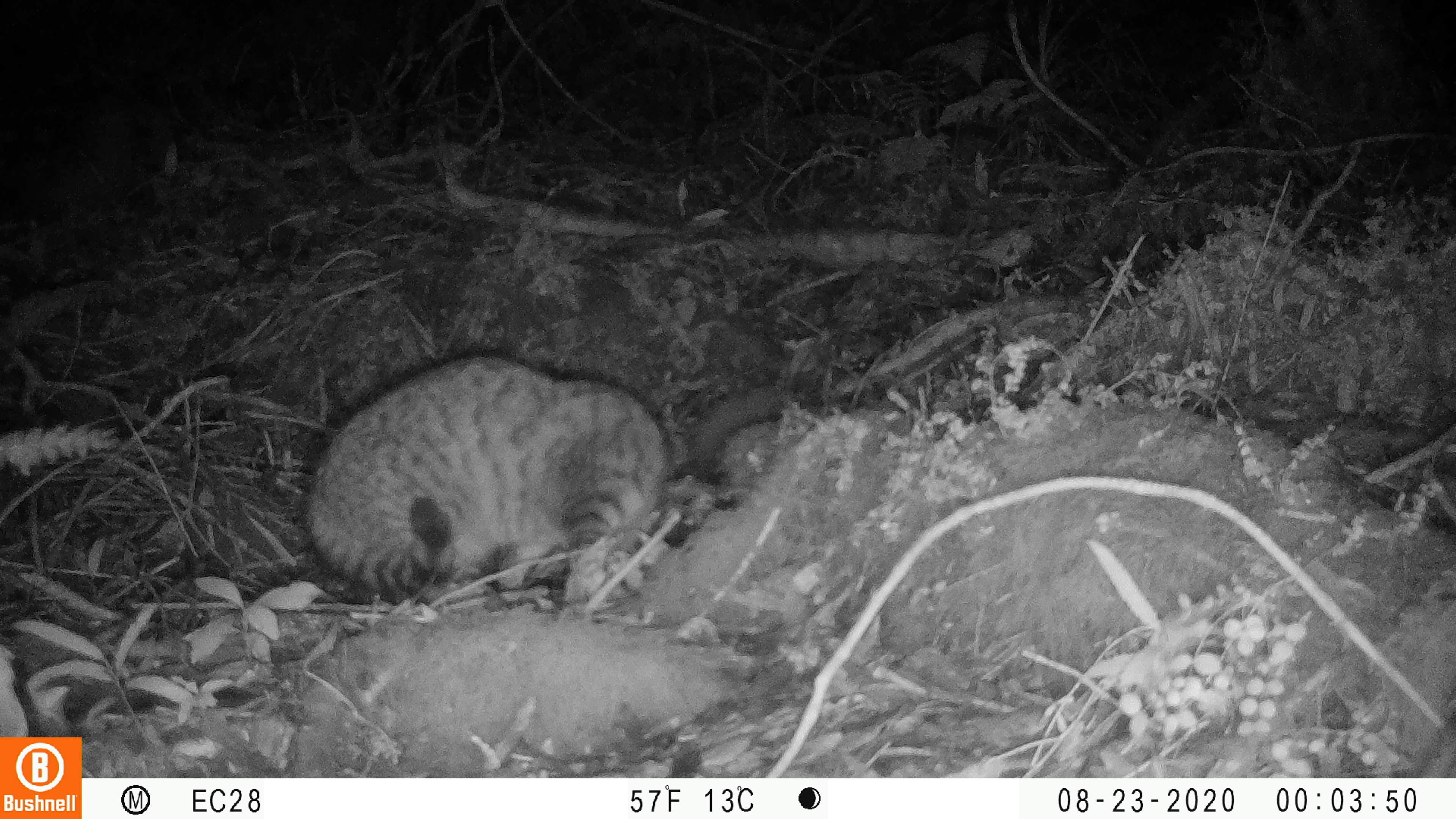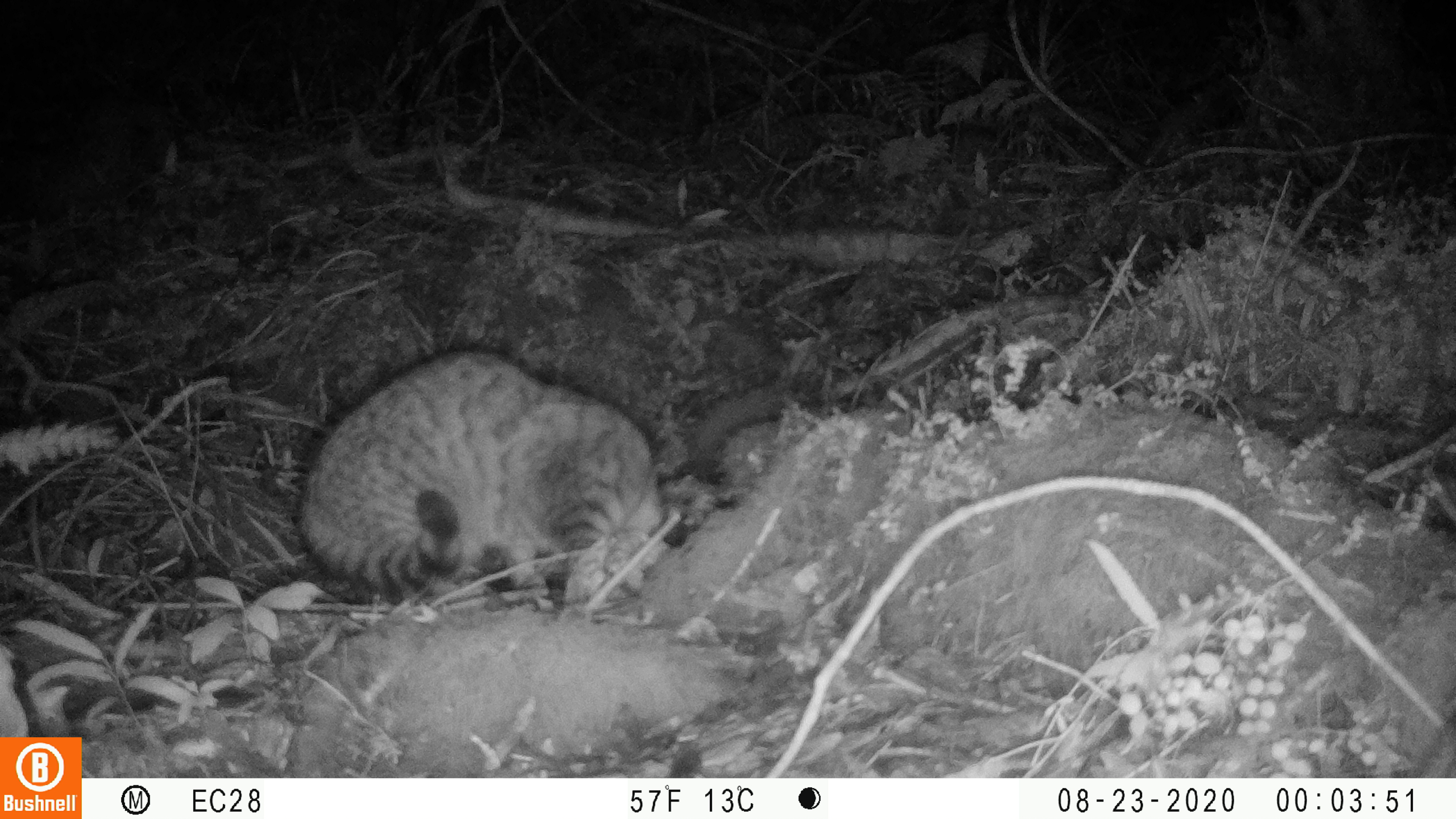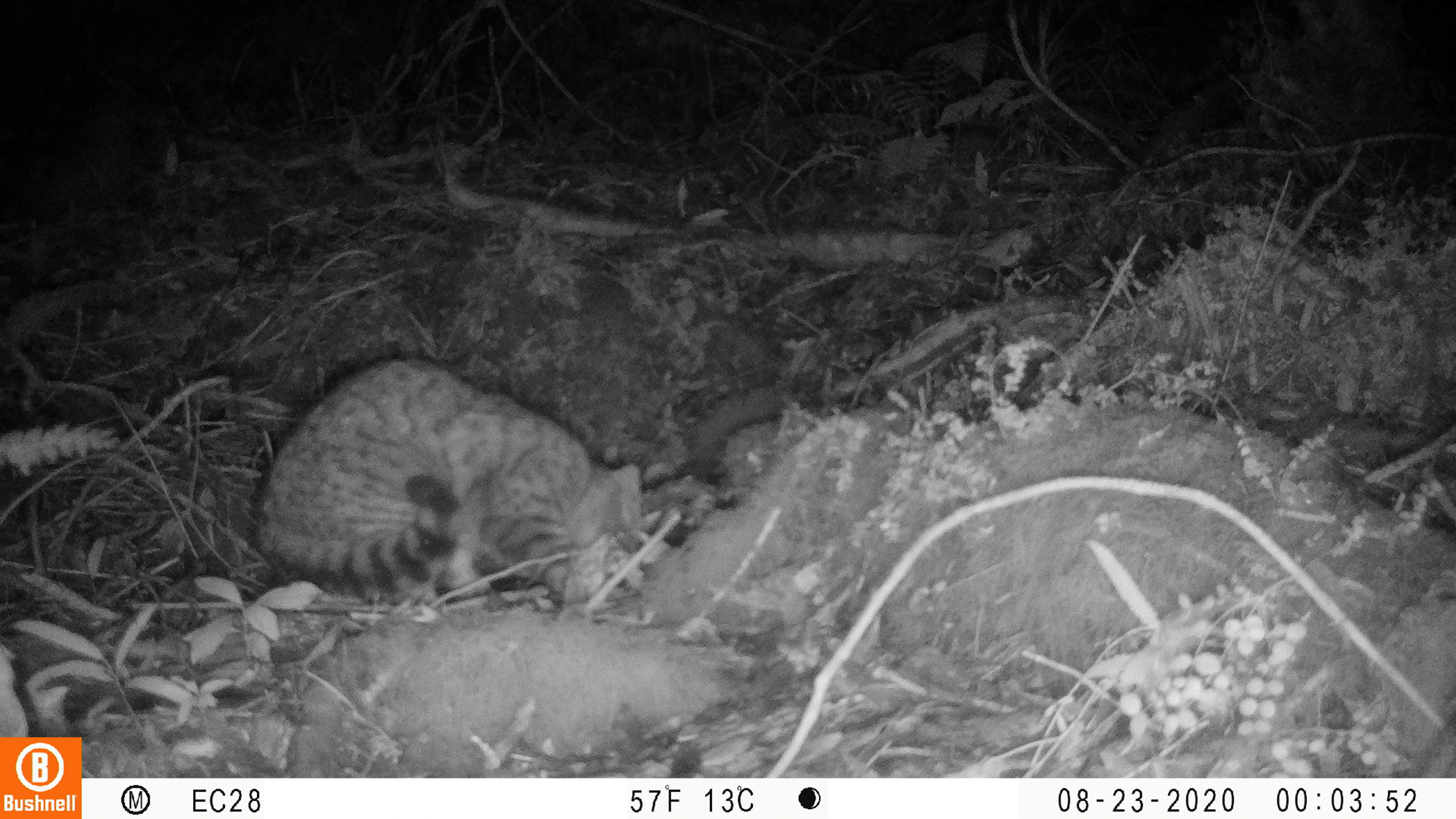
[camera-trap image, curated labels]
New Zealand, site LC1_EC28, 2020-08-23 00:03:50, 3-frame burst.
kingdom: Animalia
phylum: Chordata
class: Mammalia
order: Carnivora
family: Felidae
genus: Felis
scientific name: Felis catus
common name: domestic cat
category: cat